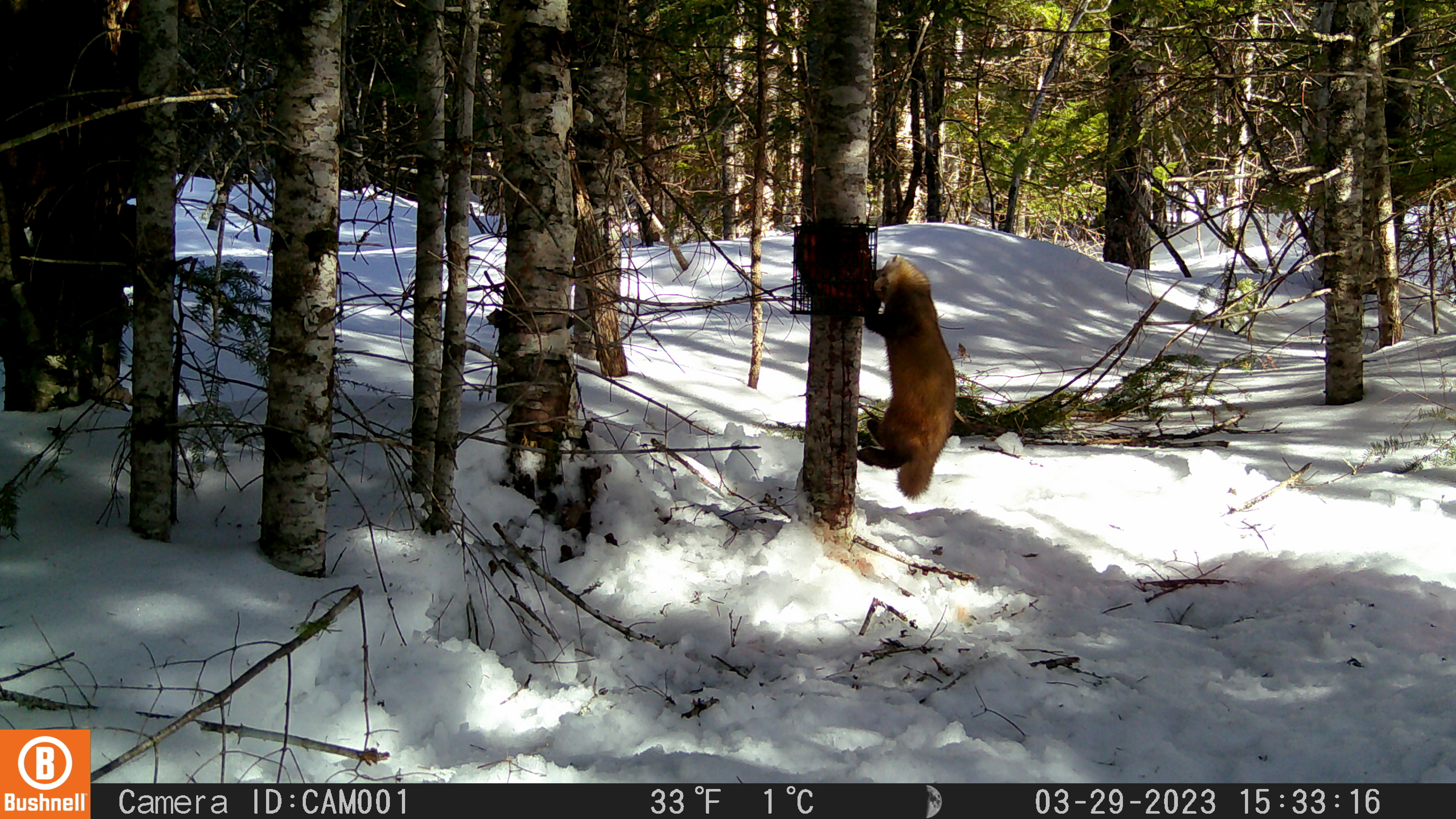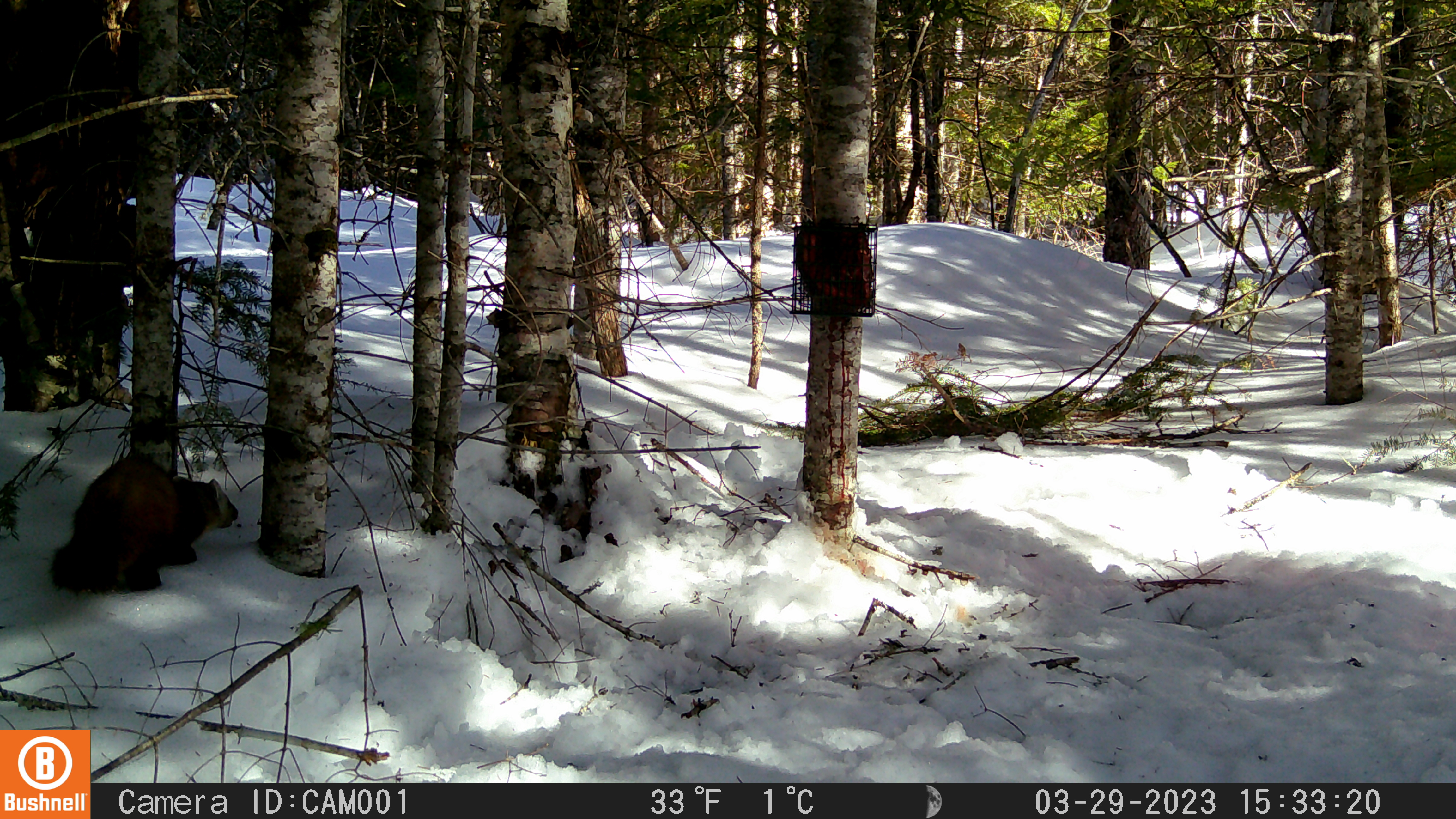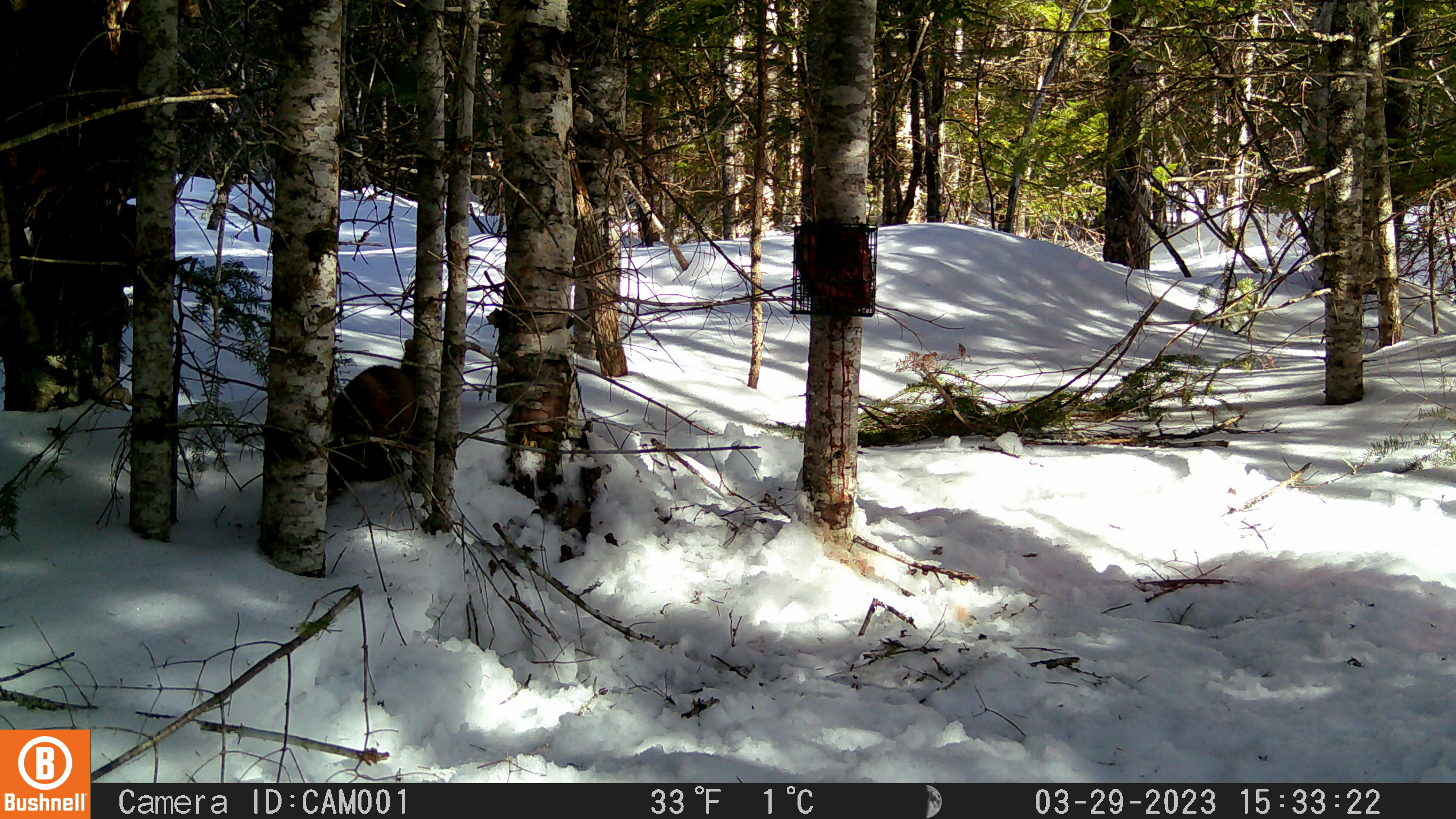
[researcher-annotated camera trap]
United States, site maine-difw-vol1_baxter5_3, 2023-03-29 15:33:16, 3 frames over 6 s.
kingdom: Animalia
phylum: Chordata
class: Mammalia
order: Carnivora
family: Mustelidae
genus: Martes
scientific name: Martes americana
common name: american marten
American marten (Martes americana).